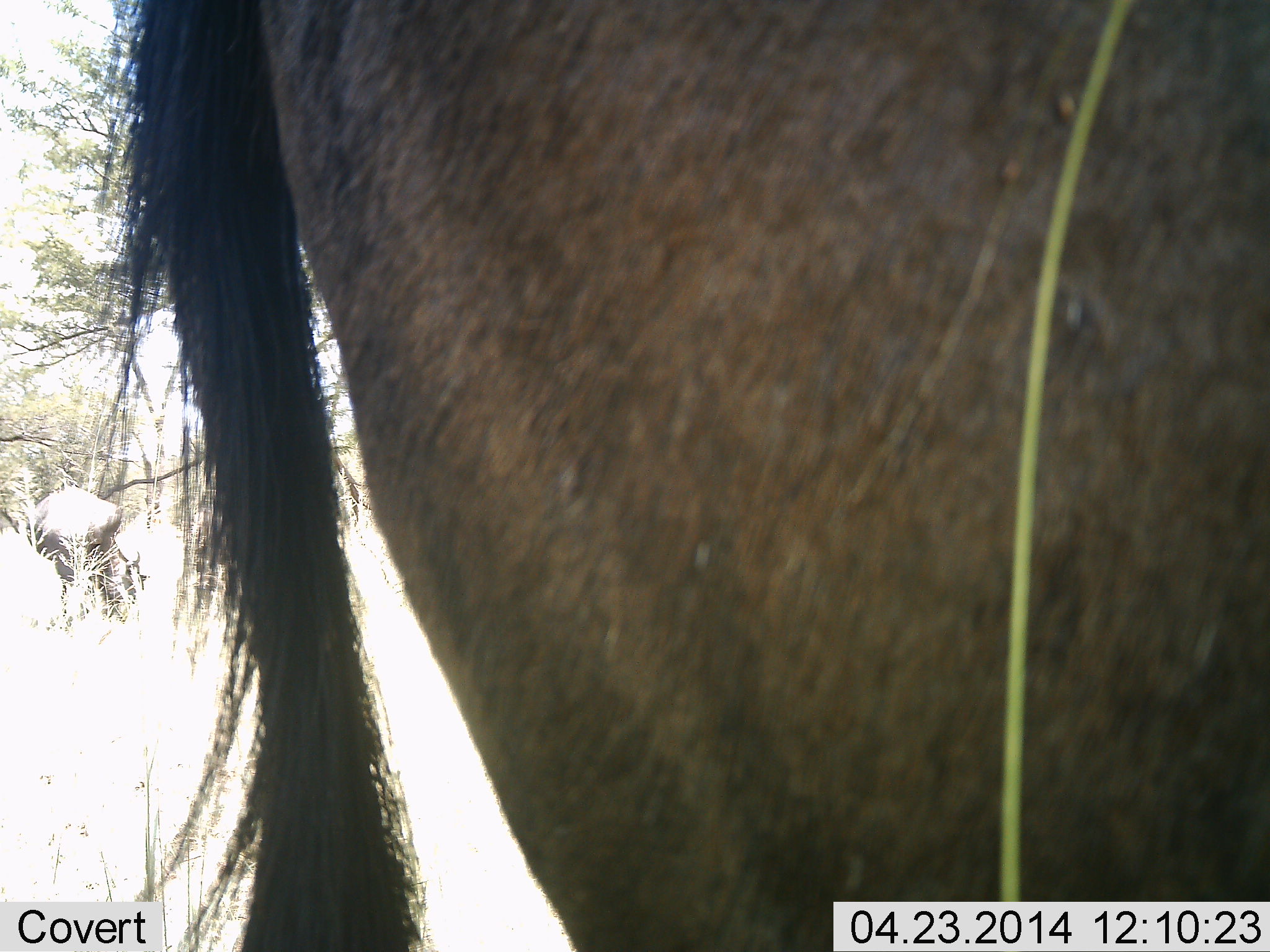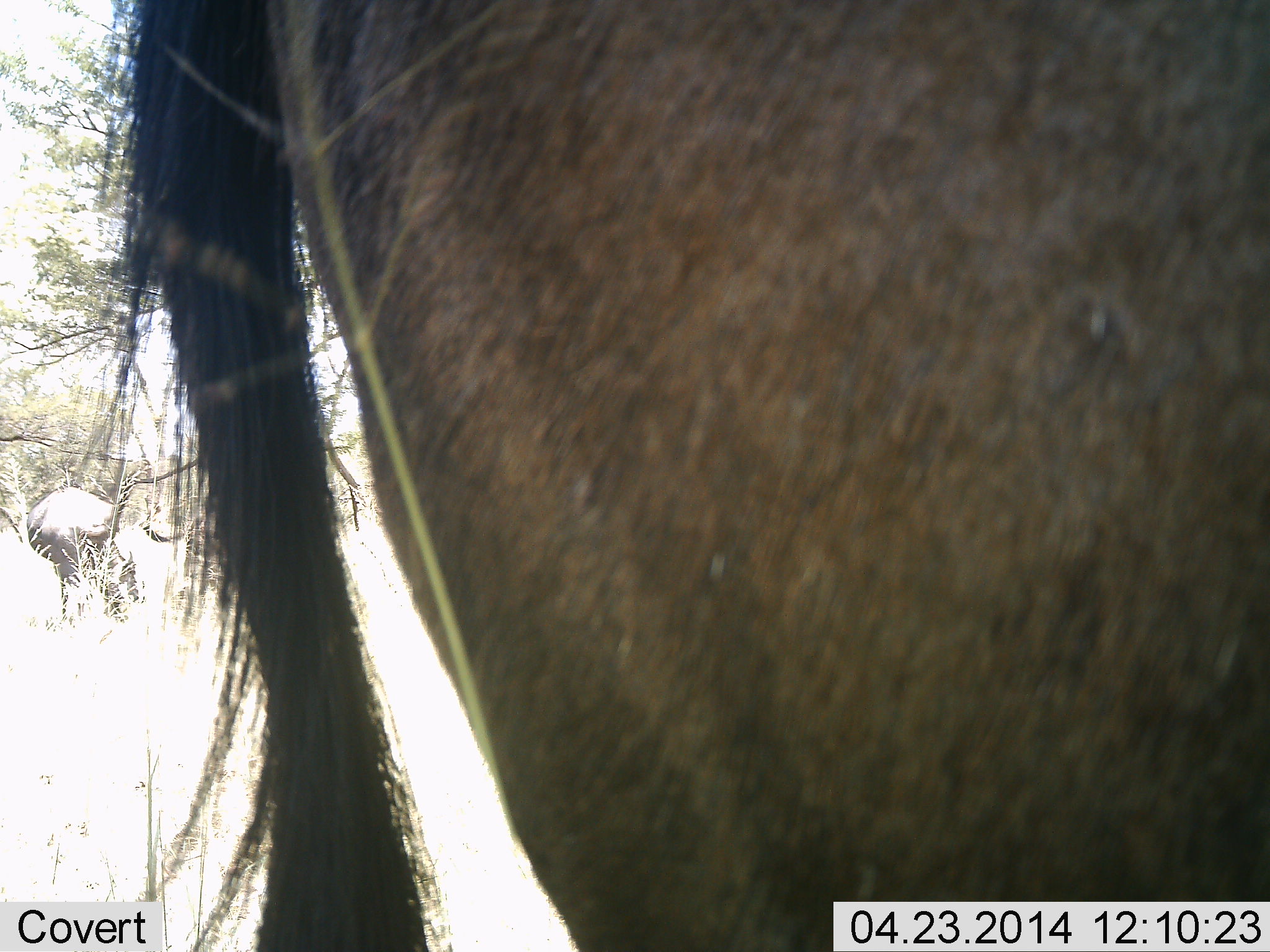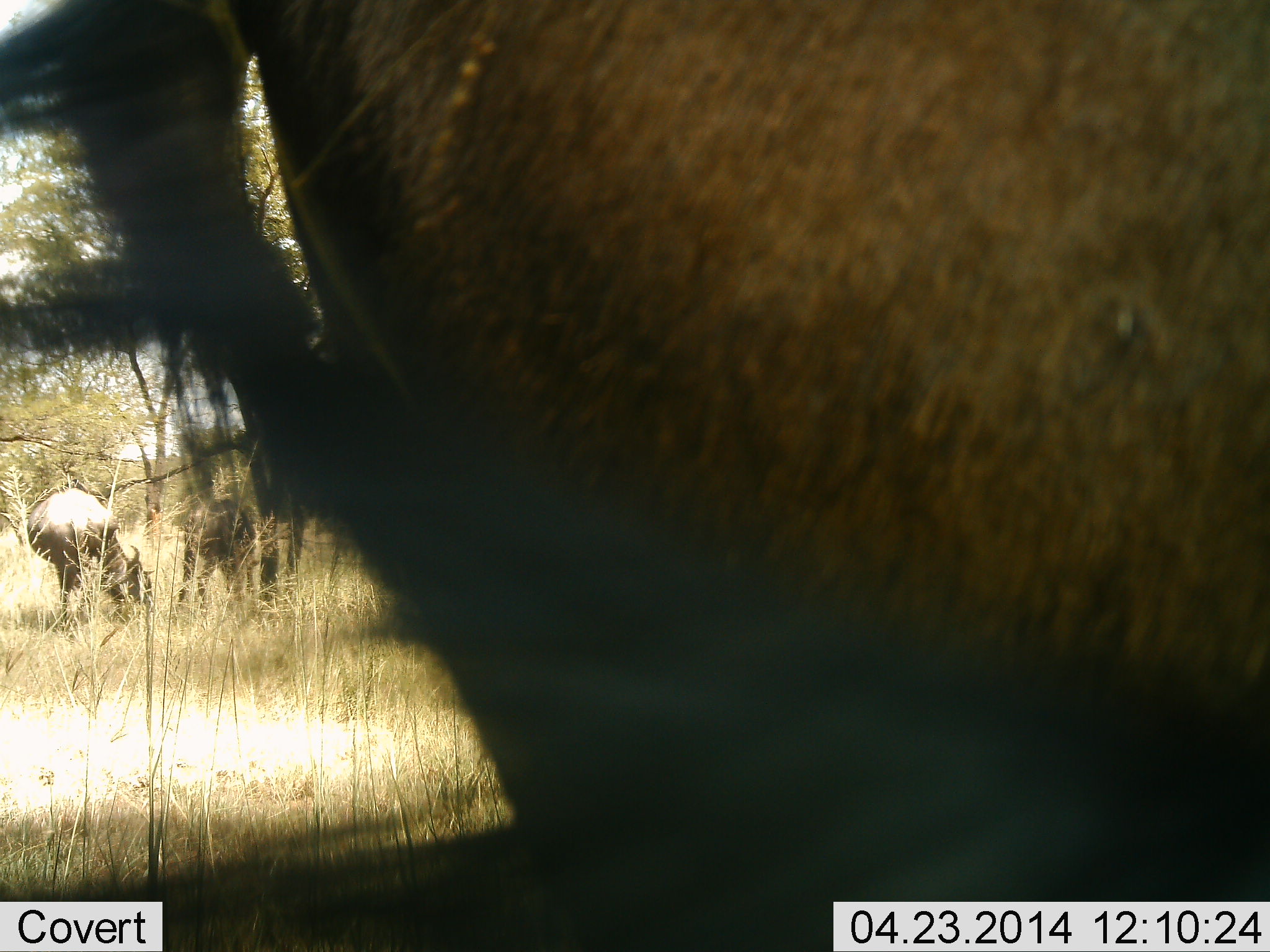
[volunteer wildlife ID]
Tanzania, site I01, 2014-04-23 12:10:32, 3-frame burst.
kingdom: Animalia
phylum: Chordata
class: Mammalia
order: Artiodactyla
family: Bovidae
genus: Connochaetes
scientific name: Connochaetes taurinus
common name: blue wildebeest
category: wildebeest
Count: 1.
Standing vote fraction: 80%.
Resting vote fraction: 3%.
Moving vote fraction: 10%.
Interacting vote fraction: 0%.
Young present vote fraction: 0%.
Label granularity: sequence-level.